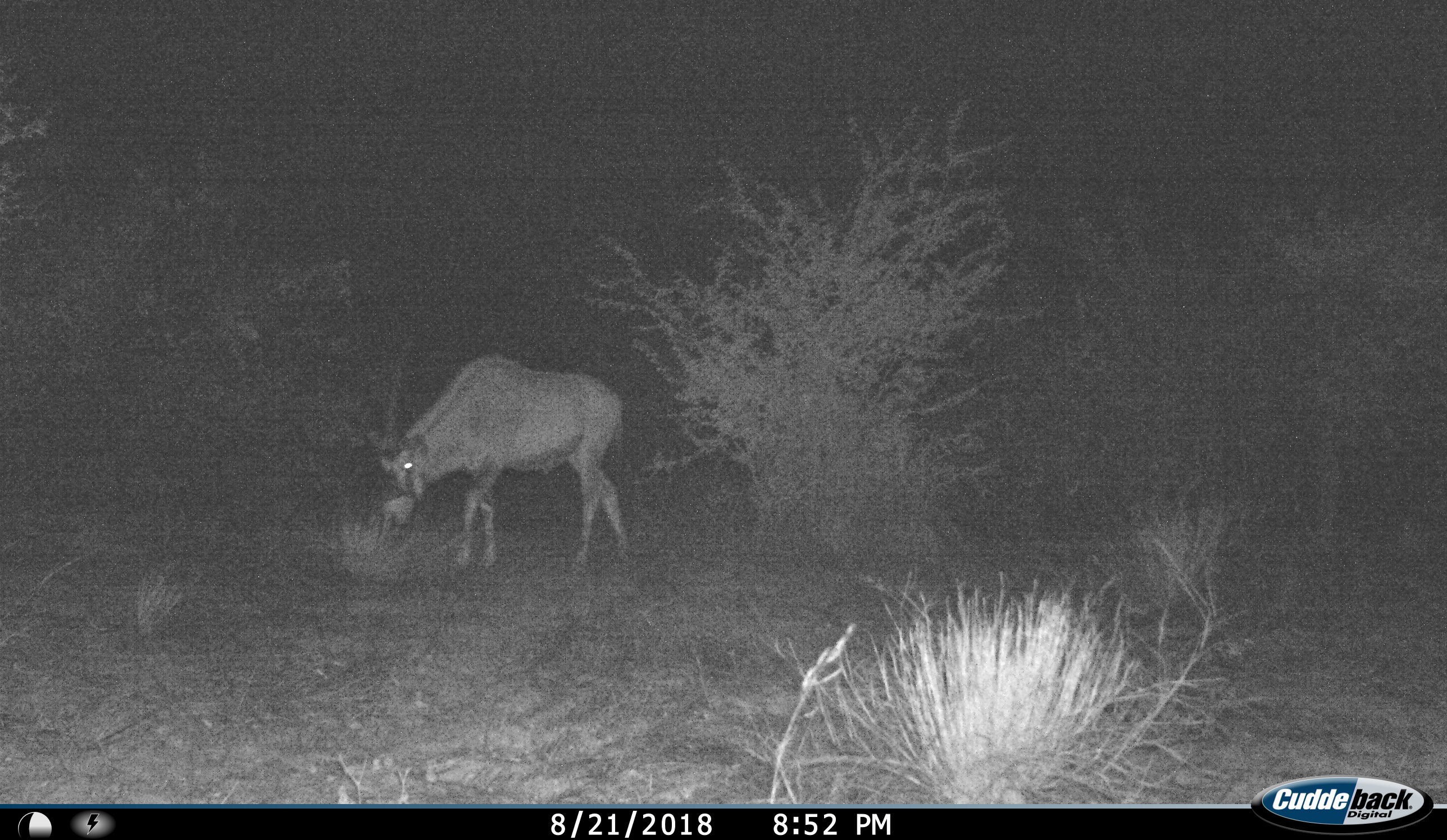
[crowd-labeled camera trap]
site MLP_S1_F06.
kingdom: Animalia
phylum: Chordata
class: Mammalia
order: Artiodactyla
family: Bovidae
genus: Oryx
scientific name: Oryx gazella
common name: gemsbok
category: oryx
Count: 1.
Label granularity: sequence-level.